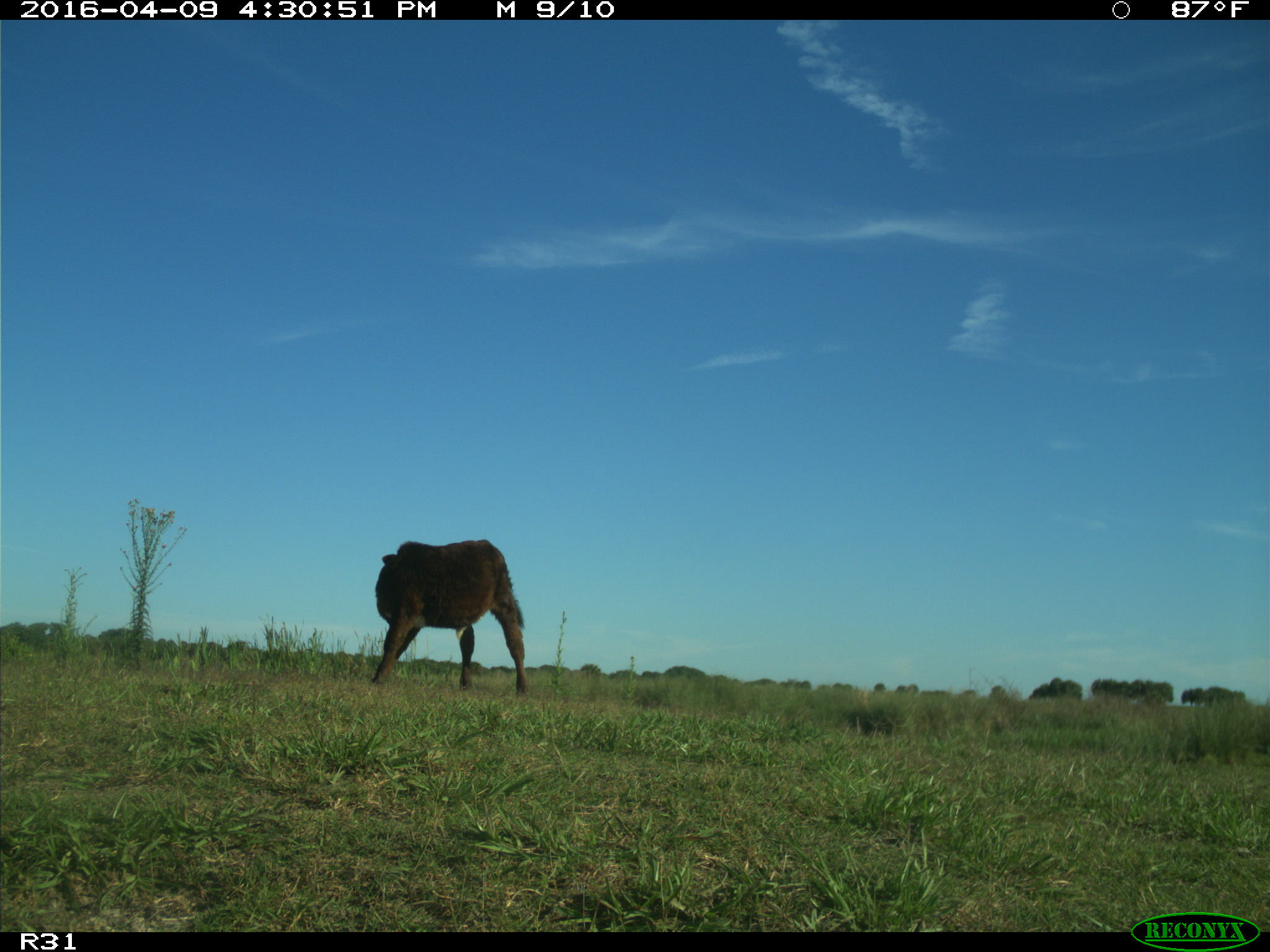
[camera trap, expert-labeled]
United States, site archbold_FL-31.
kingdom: Animalia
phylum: Chordata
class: Mammalia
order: Artiodactyla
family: Bovidae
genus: Bos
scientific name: Bos taurus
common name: domestic cow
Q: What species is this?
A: Bos taurus (domestic cow).